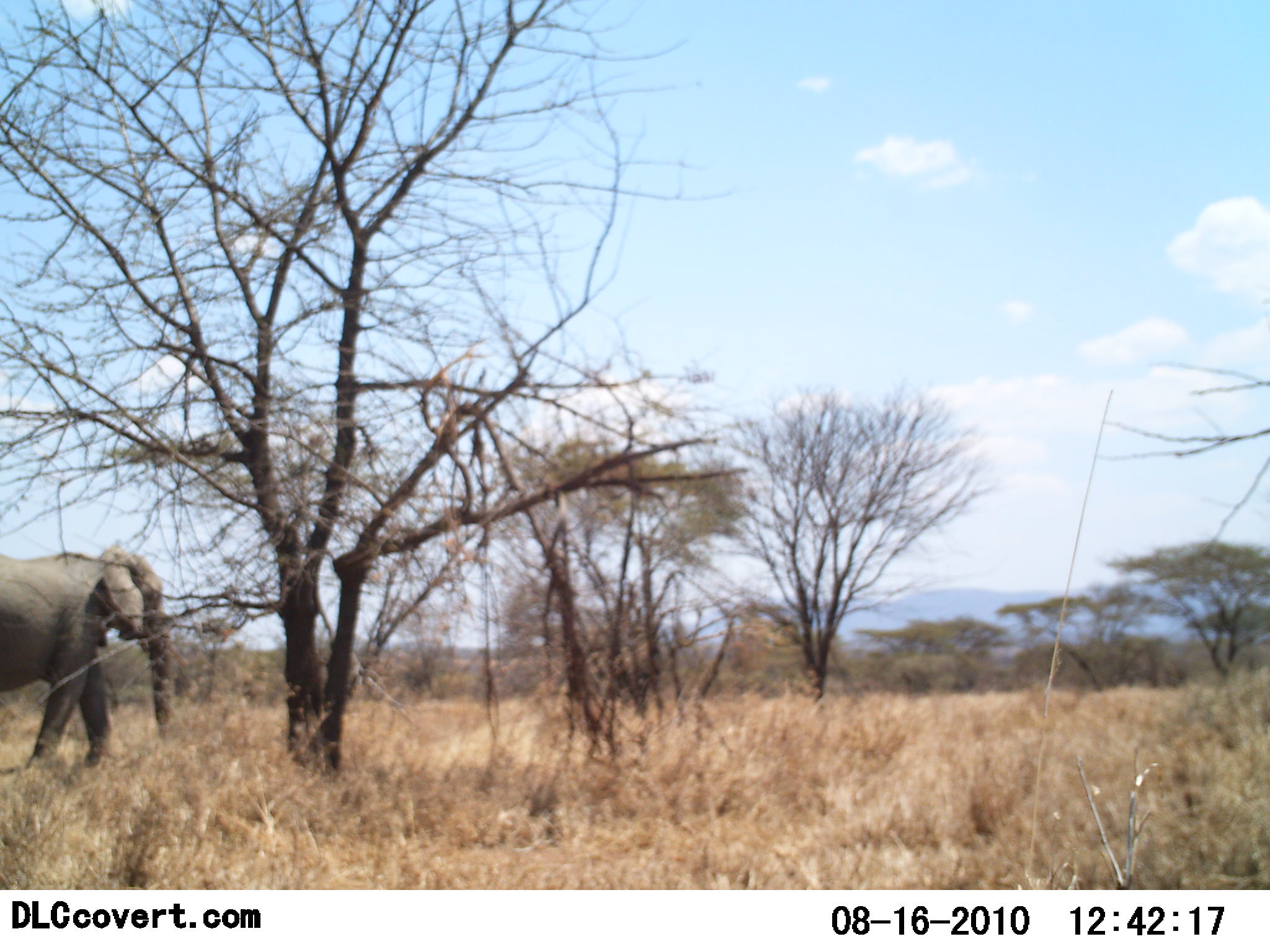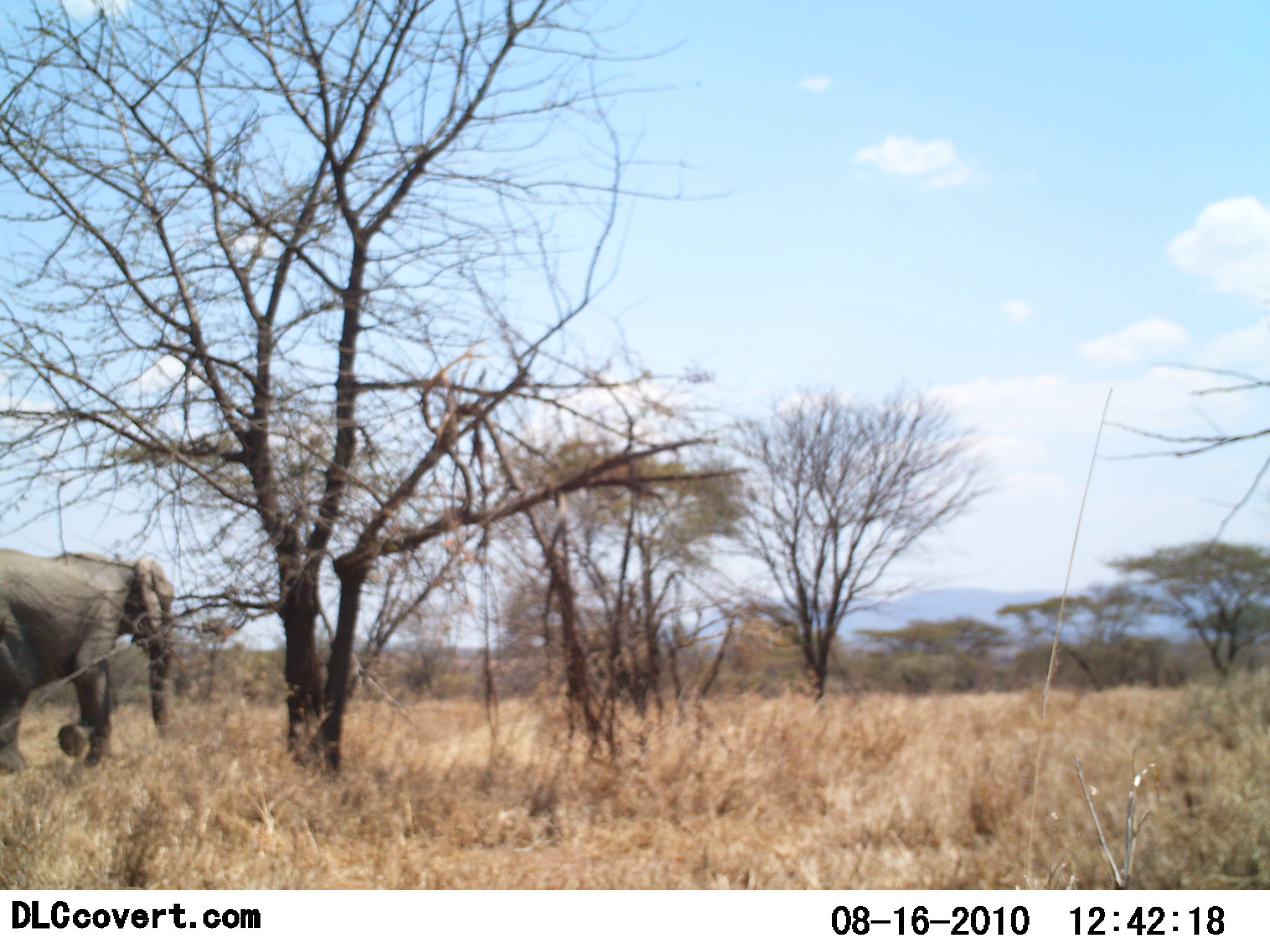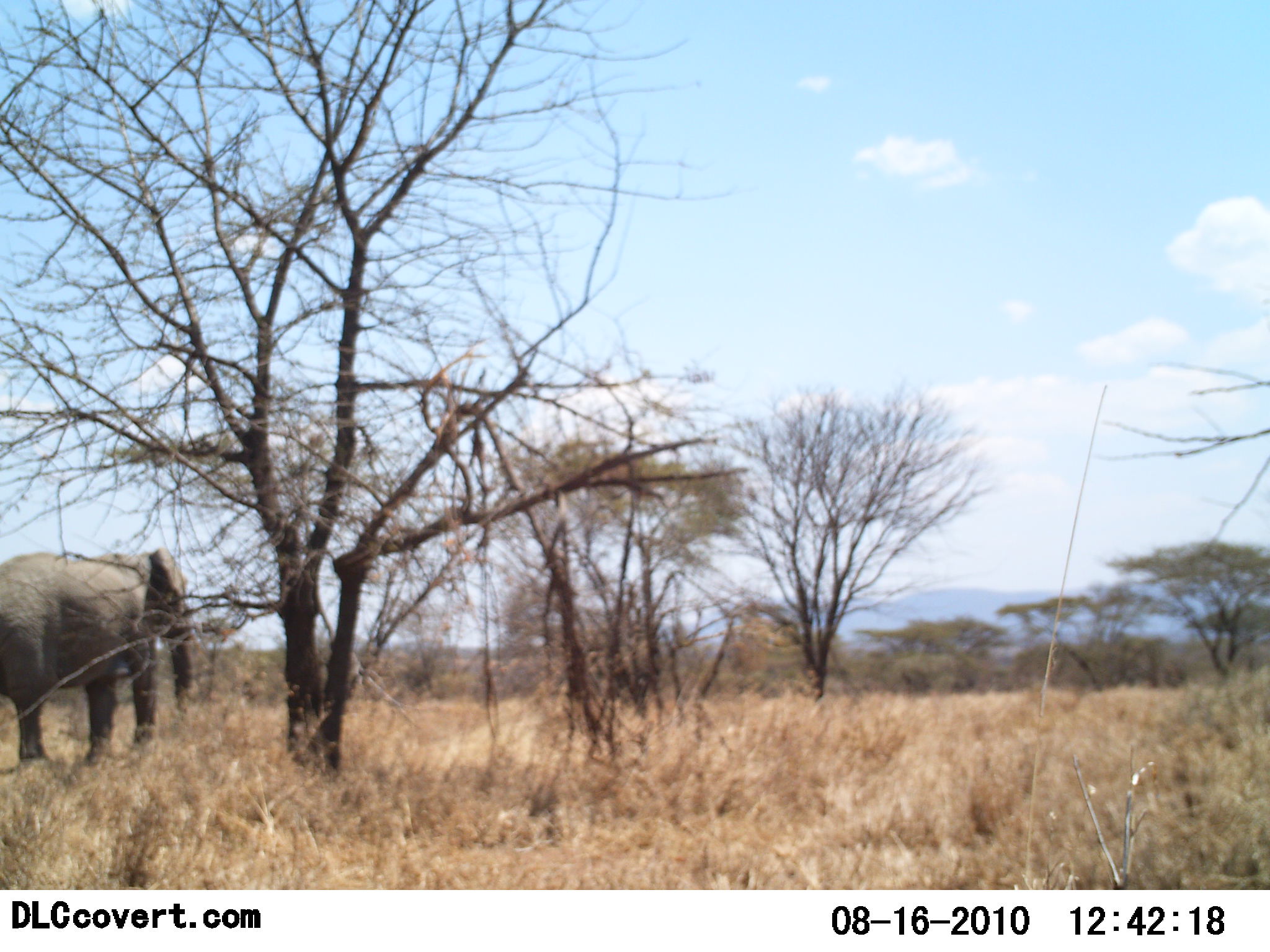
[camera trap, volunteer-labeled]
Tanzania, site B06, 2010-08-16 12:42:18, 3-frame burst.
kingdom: Animalia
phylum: Chordata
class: Mammalia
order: Proboscidea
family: Elephantidae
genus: Loxodonta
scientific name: Loxodonta africana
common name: african bush elephant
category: elephant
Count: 1.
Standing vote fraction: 5%.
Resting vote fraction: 0%.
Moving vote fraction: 100%.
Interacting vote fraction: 0%.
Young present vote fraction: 0%.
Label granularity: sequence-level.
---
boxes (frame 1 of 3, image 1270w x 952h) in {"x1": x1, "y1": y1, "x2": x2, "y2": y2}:
animal: {"x1": 0, "y1": 546, "x2": 177, "y2": 775}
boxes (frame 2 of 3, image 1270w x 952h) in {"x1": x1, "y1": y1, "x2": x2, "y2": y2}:
animal: {"x1": 0, "y1": 544, "x2": 177, "y2": 776}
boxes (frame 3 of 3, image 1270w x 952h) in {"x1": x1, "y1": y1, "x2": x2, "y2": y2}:
animal: {"x1": 2, "y1": 547, "x2": 198, "y2": 777}